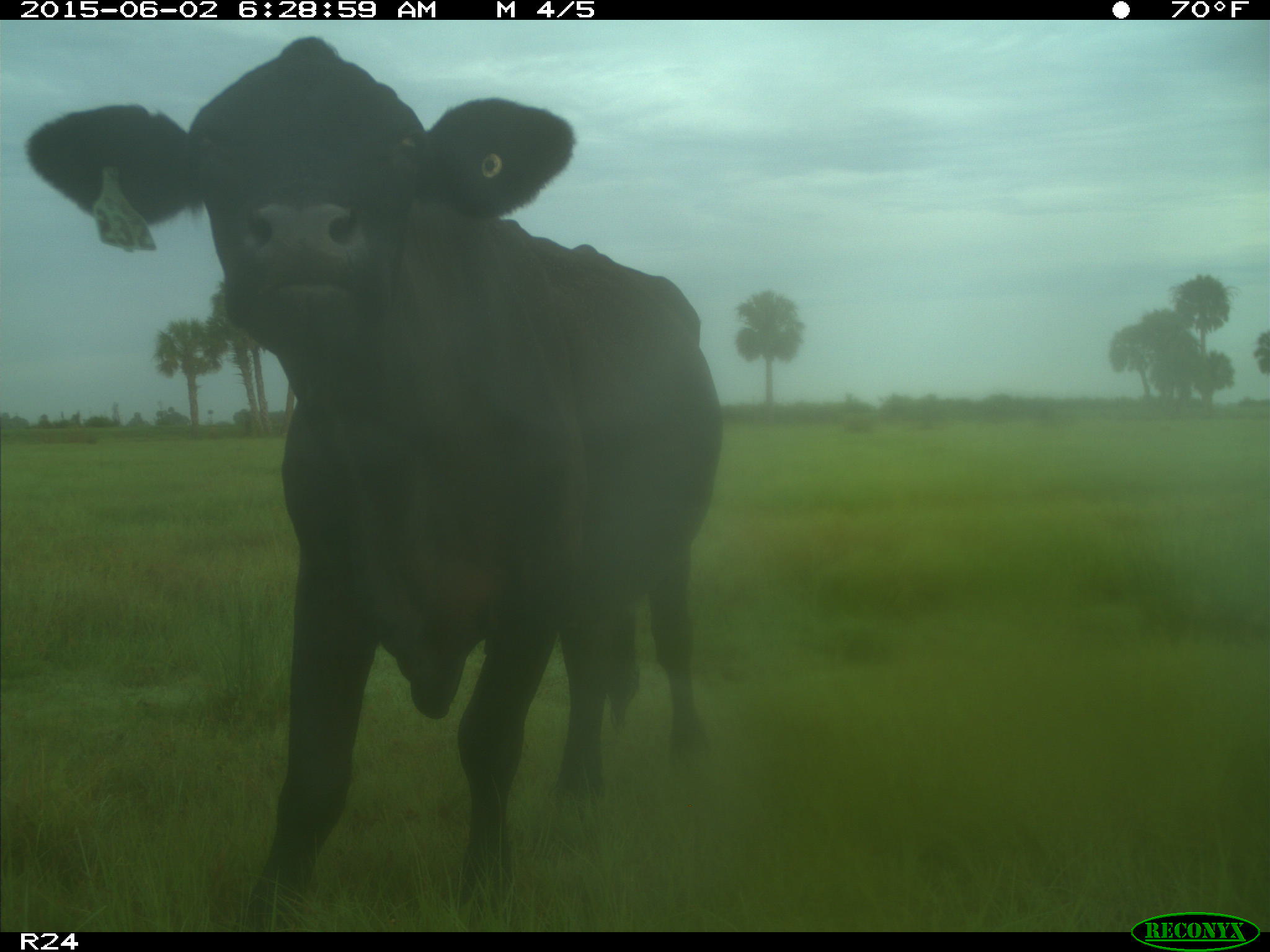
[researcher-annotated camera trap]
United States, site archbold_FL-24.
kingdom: Animalia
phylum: Chordata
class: Mammalia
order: Artiodactyla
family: Bovidae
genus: Bos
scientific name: Bos taurus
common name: domestic cow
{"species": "Bos taurus (domestic cow)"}